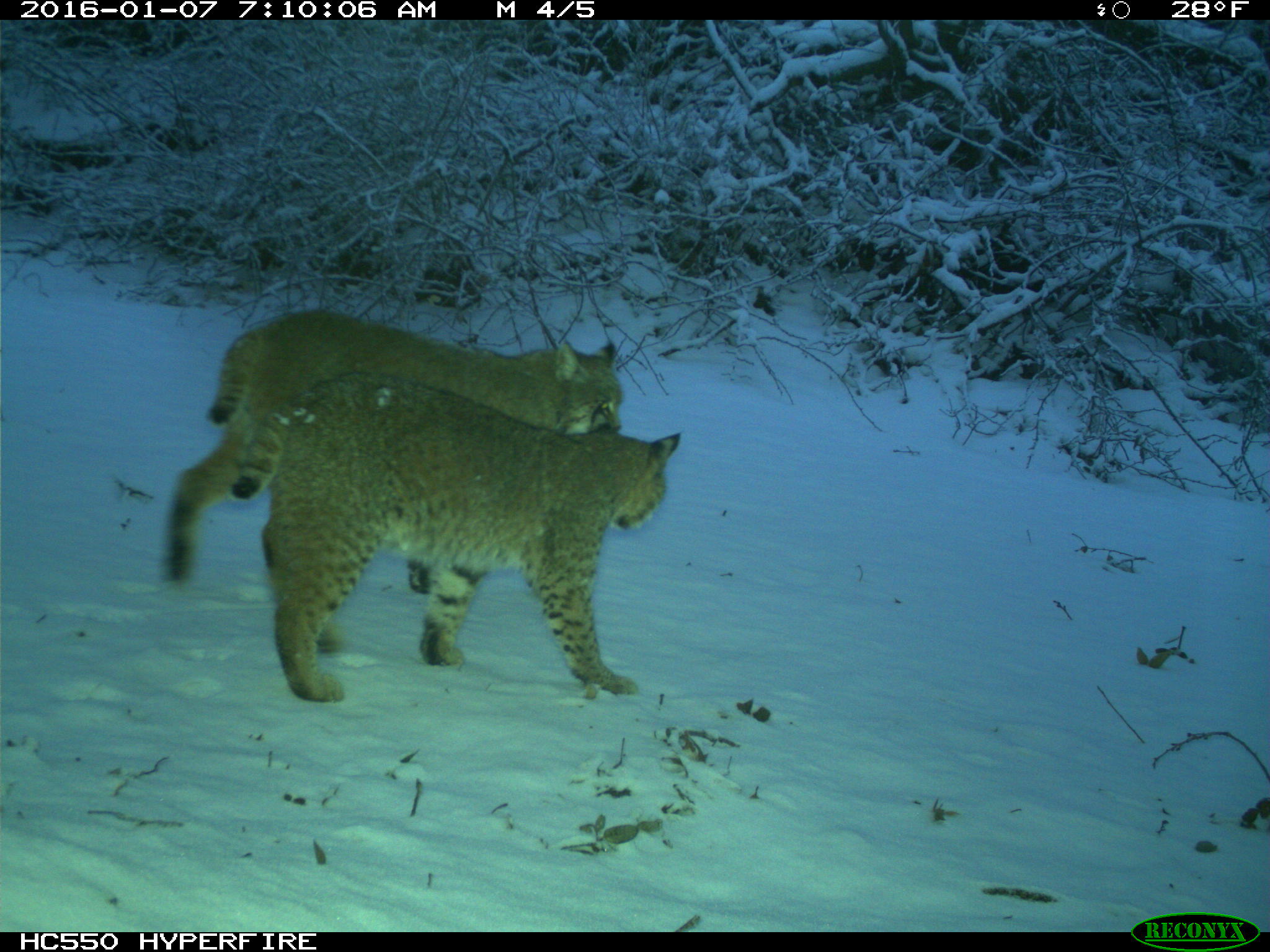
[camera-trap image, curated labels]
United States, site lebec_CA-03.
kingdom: Animalia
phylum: Chordata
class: Mammalia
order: Carnivora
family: Felidae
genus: Lynx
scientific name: Lynx rufus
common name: bobcat